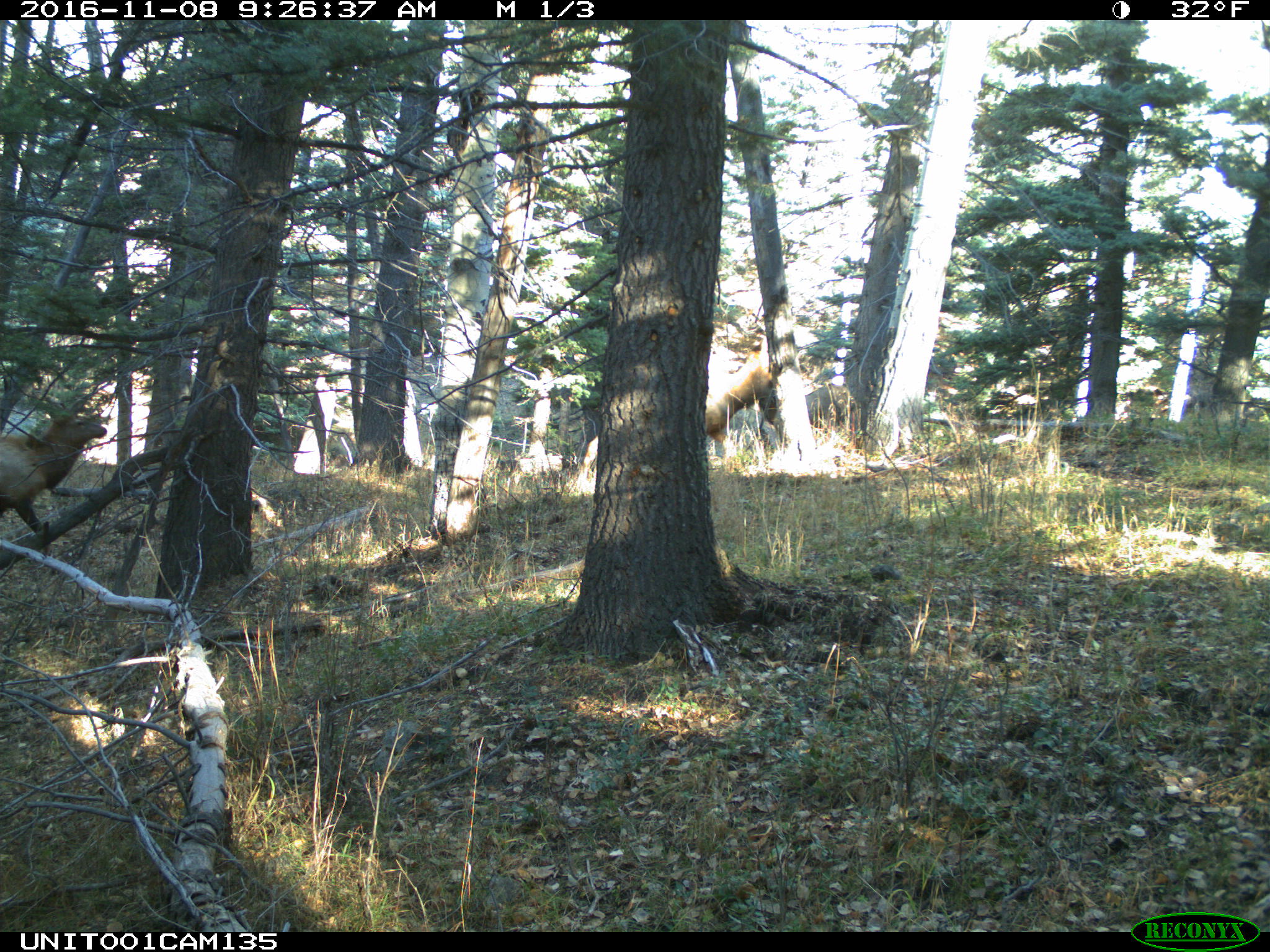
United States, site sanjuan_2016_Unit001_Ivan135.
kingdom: Animalia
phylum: Chordata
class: Mammalia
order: Artiodactyla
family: Cervidae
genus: Cervus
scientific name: Cervus elaphus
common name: red deer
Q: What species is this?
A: Cervus elaphus (red deer).